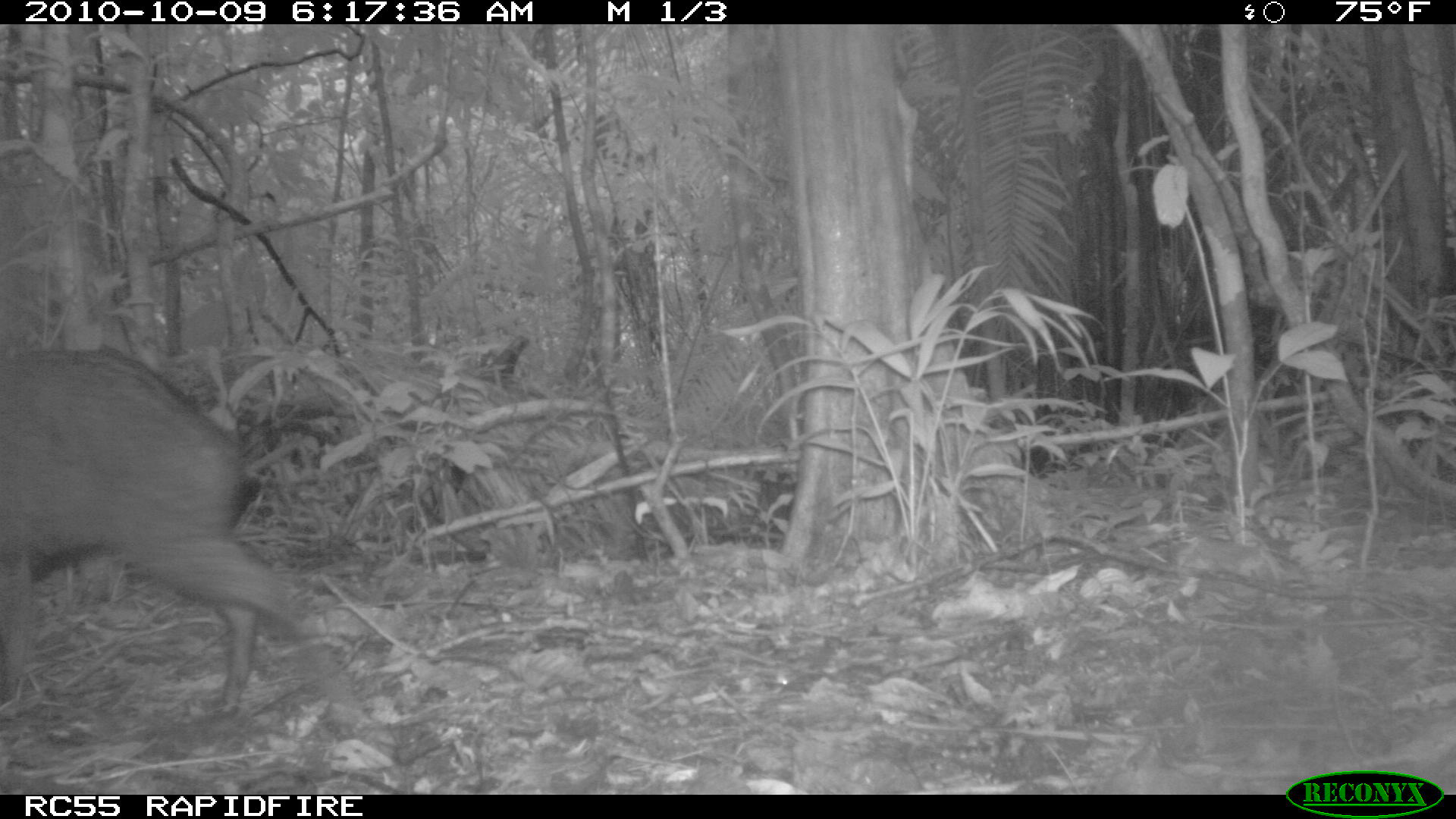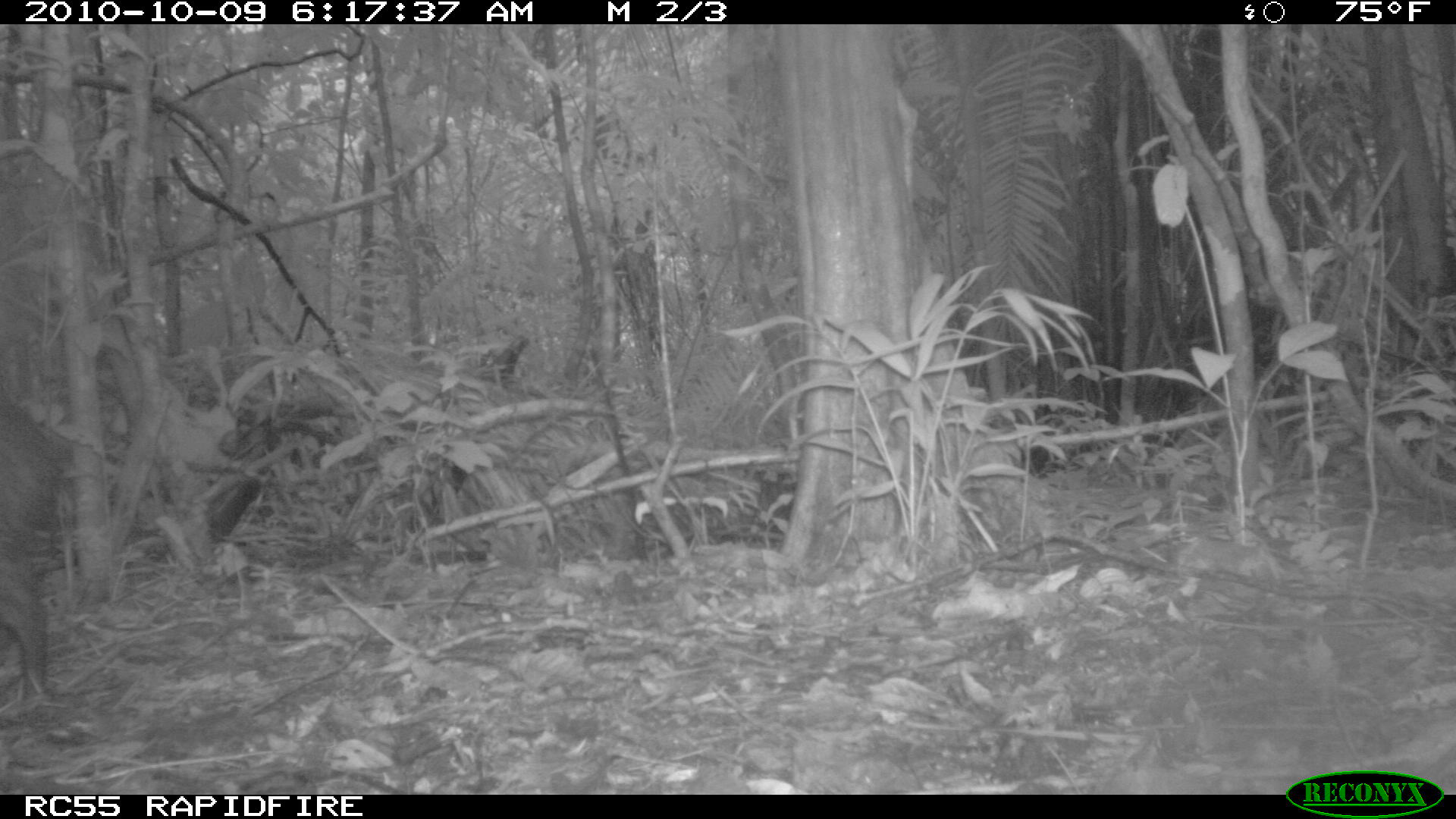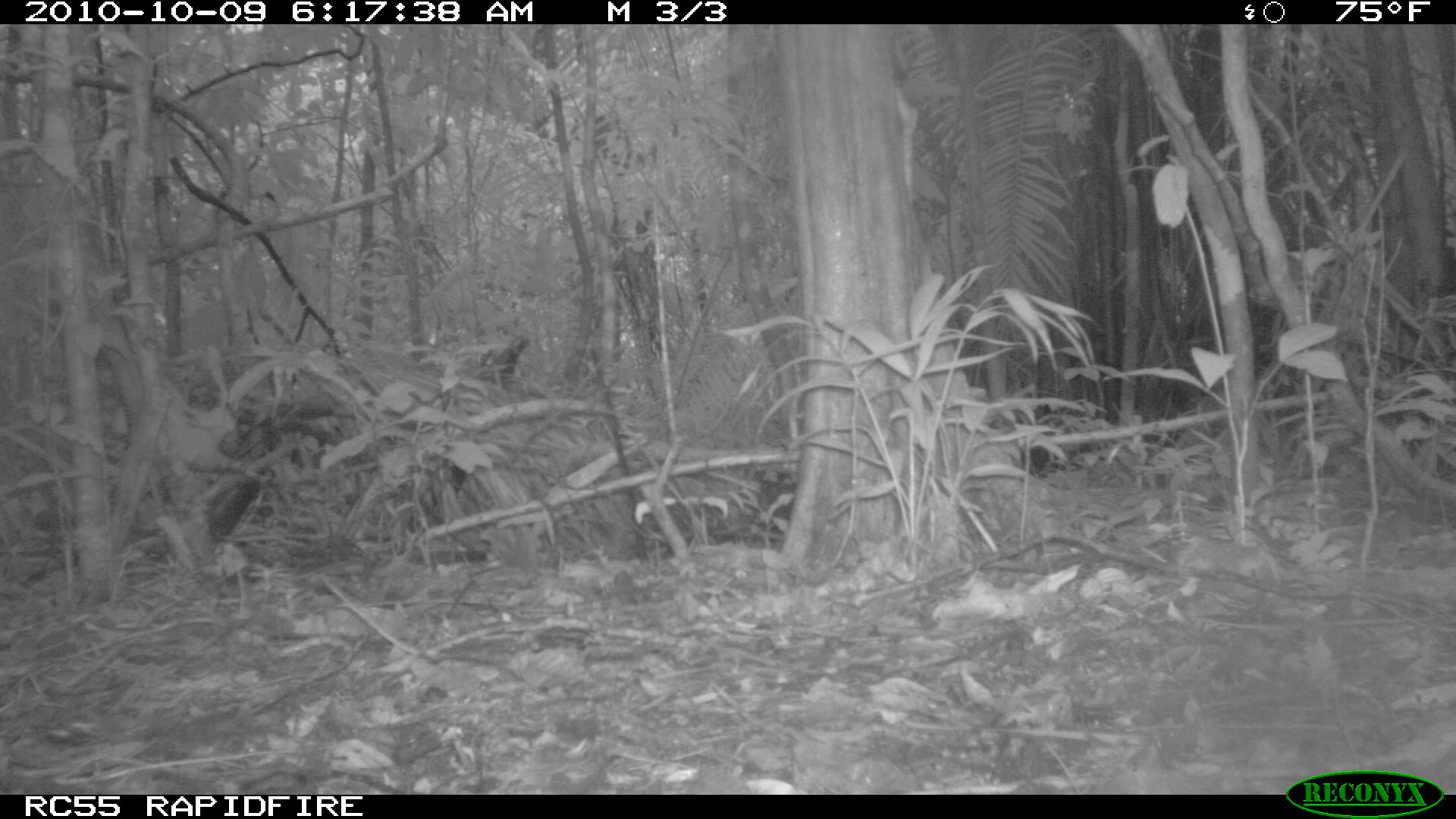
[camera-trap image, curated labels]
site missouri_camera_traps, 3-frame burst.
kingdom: Animalia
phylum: Chordata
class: Mammalia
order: Artiodactyla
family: Tayassuidae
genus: Pecari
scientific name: Pecari tajacu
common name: collared peccary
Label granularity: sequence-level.